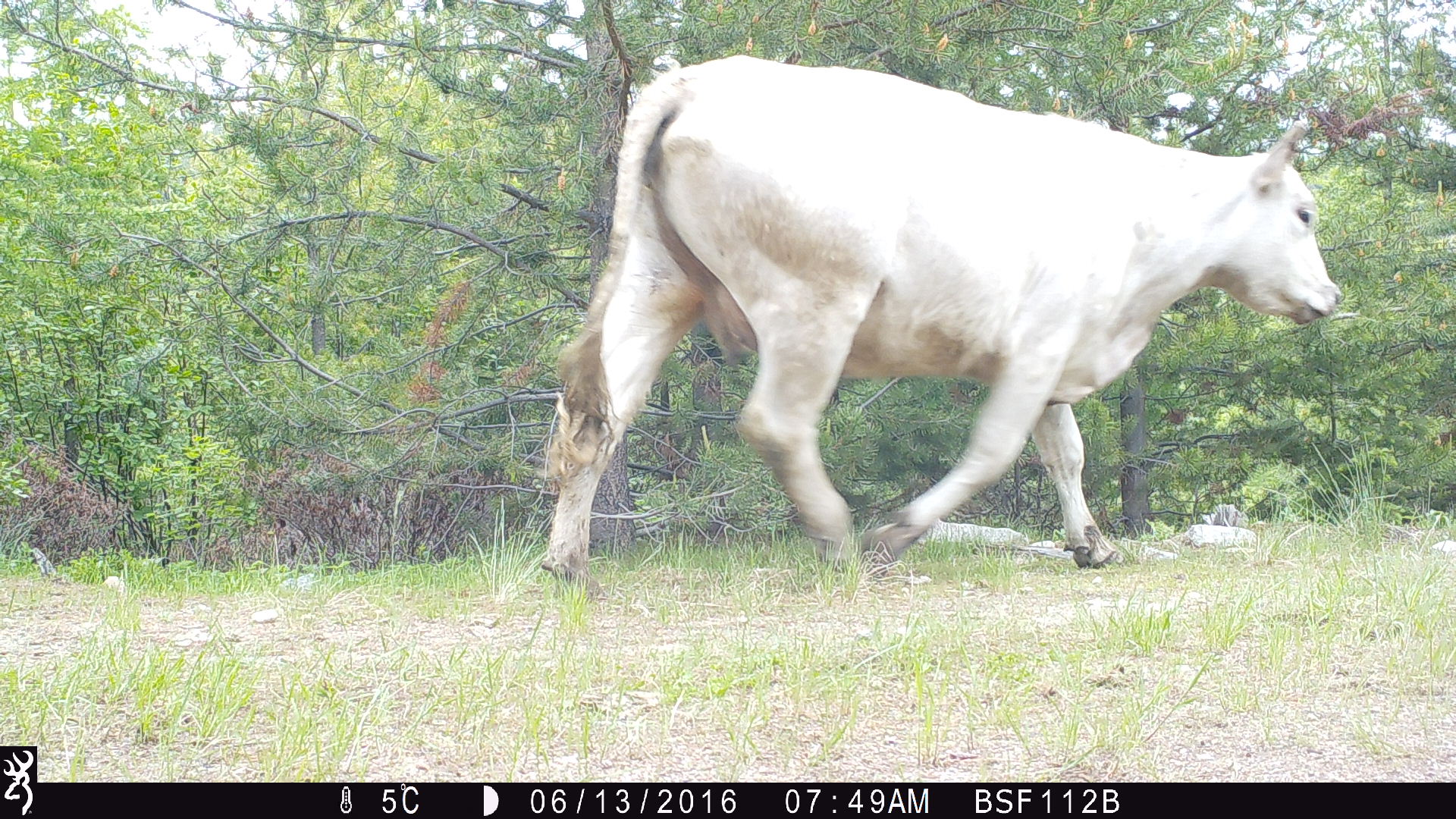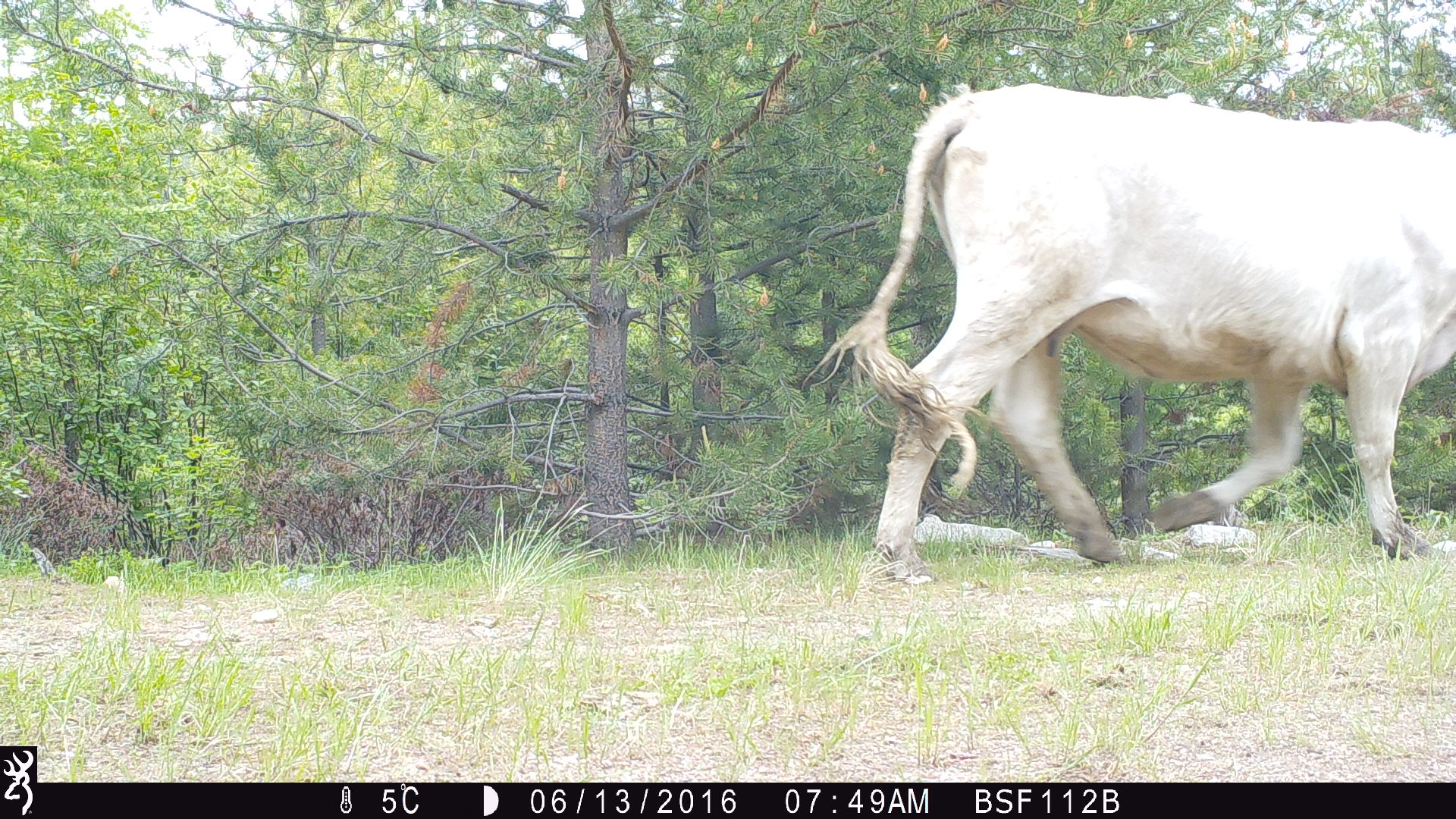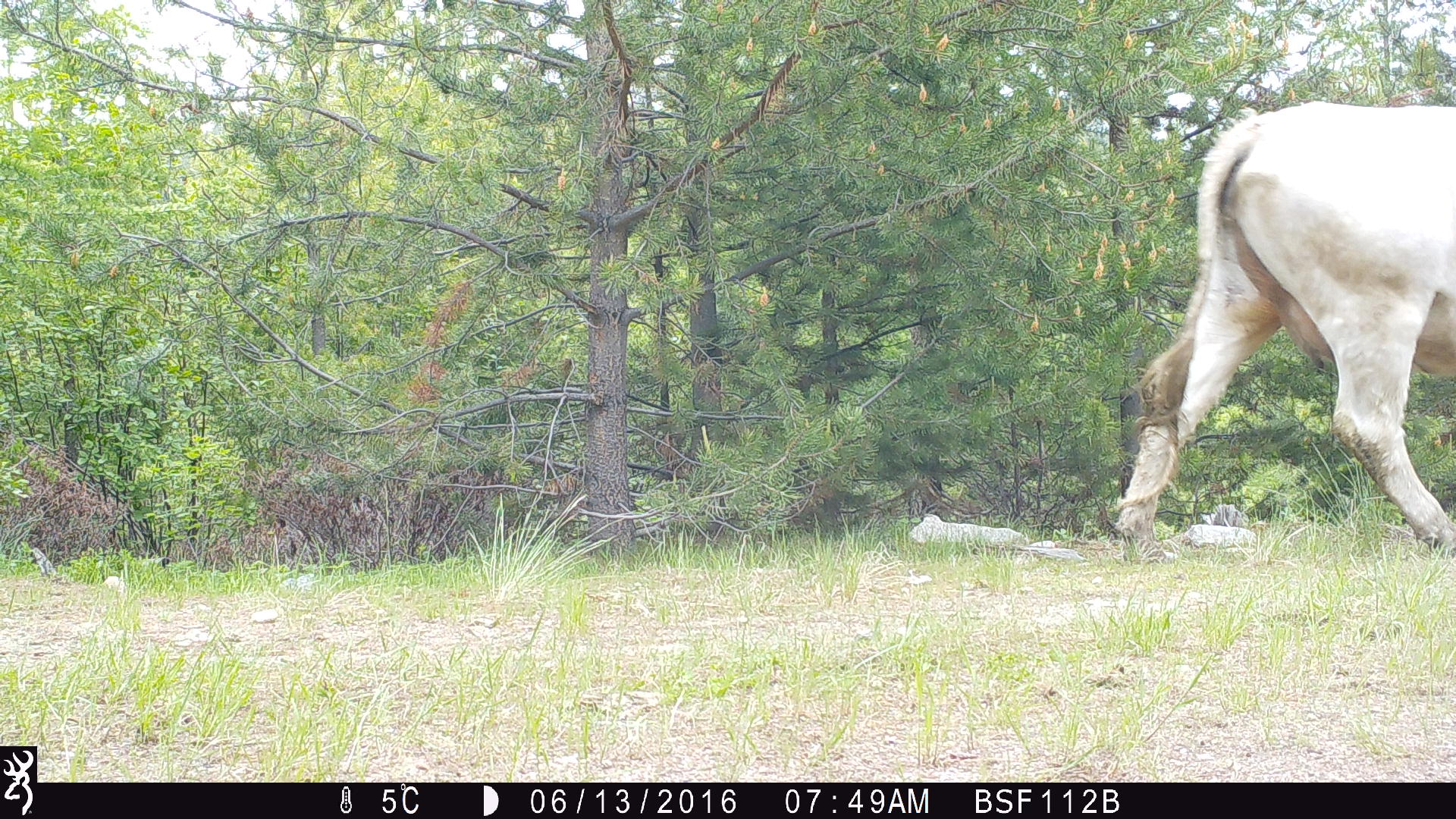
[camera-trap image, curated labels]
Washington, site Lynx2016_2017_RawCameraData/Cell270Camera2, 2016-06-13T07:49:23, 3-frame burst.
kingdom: Animalia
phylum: Chordata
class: Mammalia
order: Artiodactyla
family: Bovidae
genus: Bos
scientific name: Bos taurus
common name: domestic cattle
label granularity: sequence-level